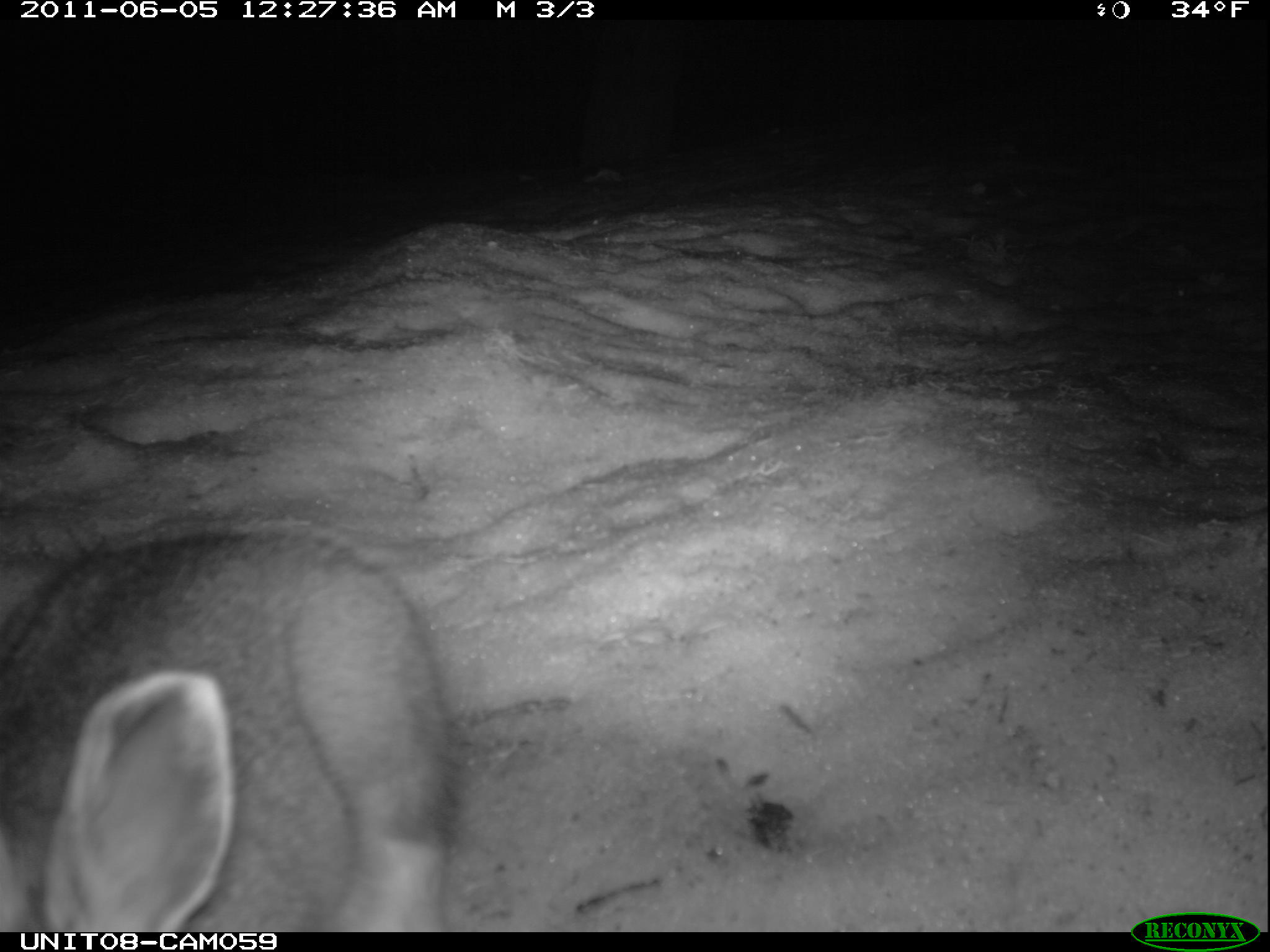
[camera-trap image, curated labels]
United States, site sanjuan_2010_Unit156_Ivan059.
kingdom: Animalia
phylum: Chordata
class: Mammalia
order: Lagomorpha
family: Leporidae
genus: Lepus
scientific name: Lepus americanus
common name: snowshoe hare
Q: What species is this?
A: Lepus americanus (snowshoe hare).